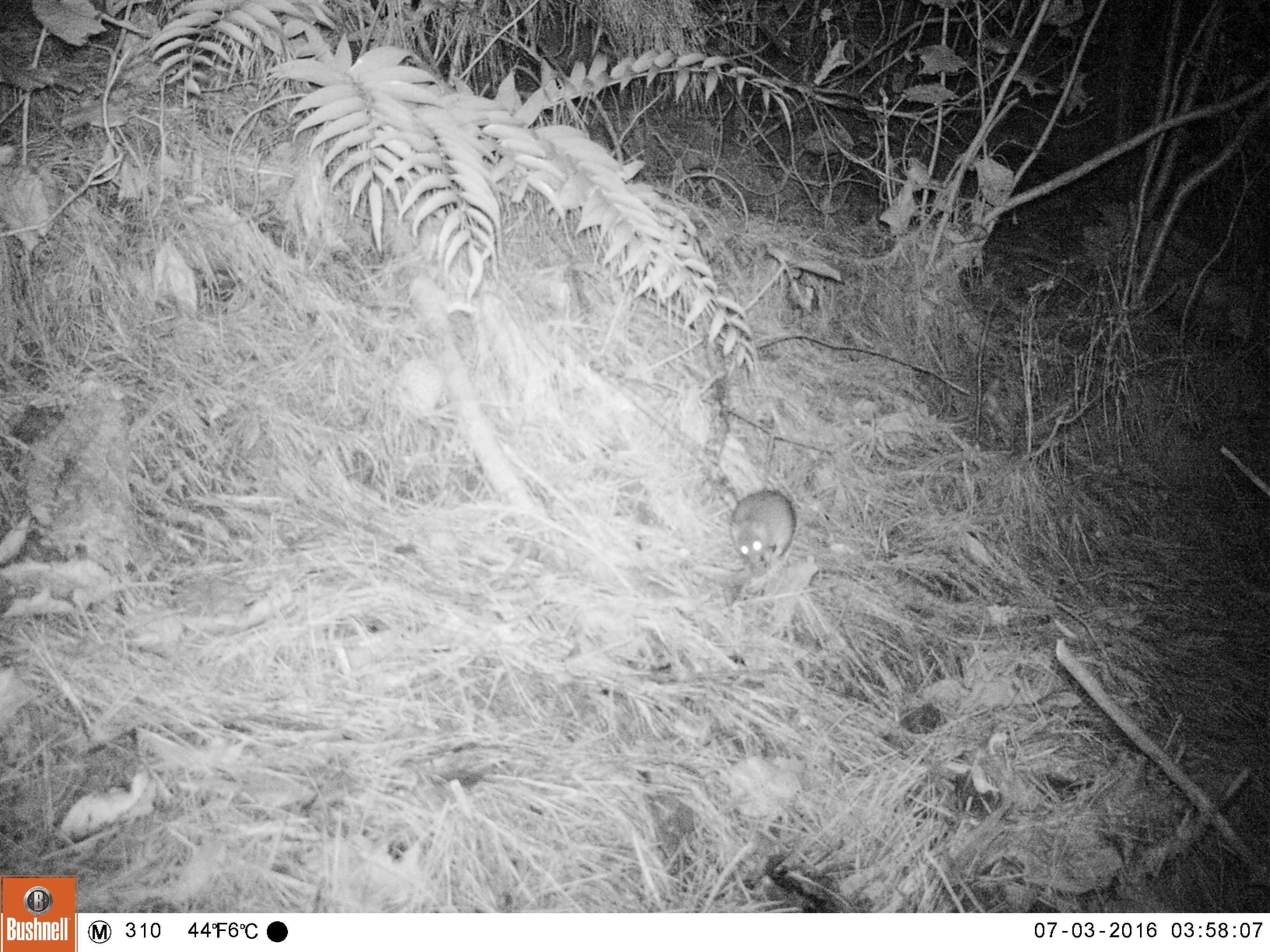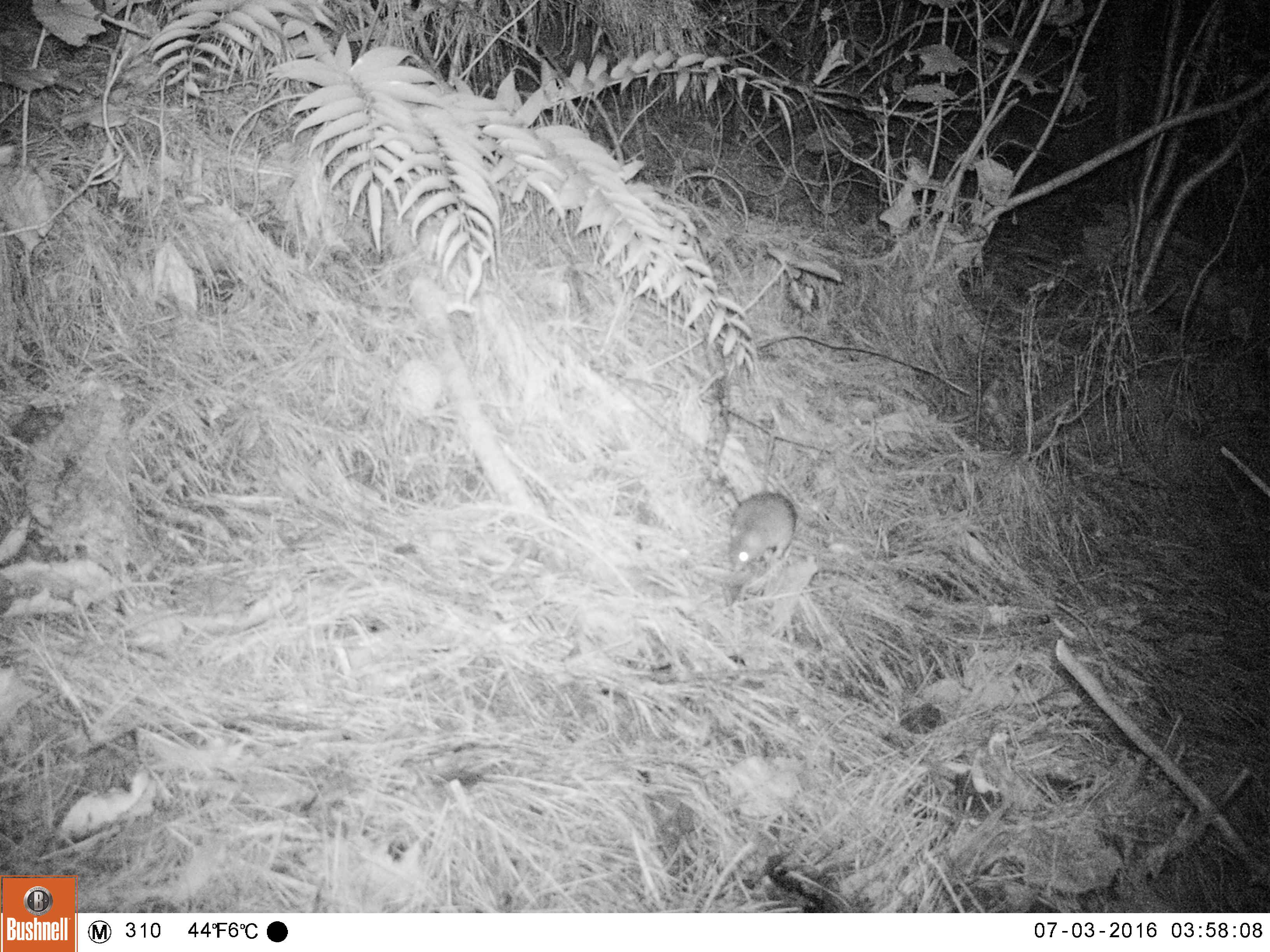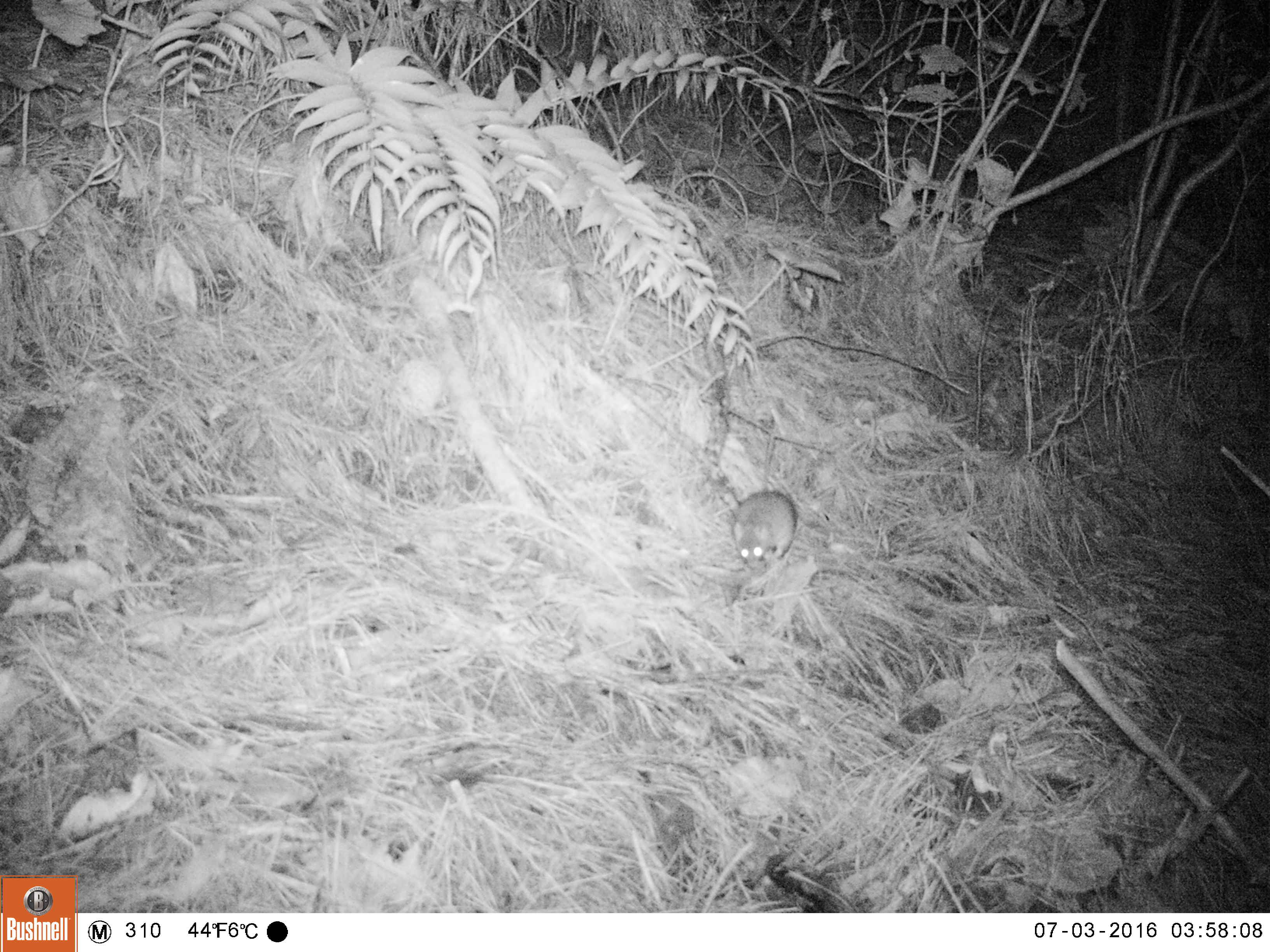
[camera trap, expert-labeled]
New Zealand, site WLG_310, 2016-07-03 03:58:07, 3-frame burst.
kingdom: Animalia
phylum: Chordata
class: Mammalia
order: Rodentia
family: Muridae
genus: Rattus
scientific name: Rattus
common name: rat